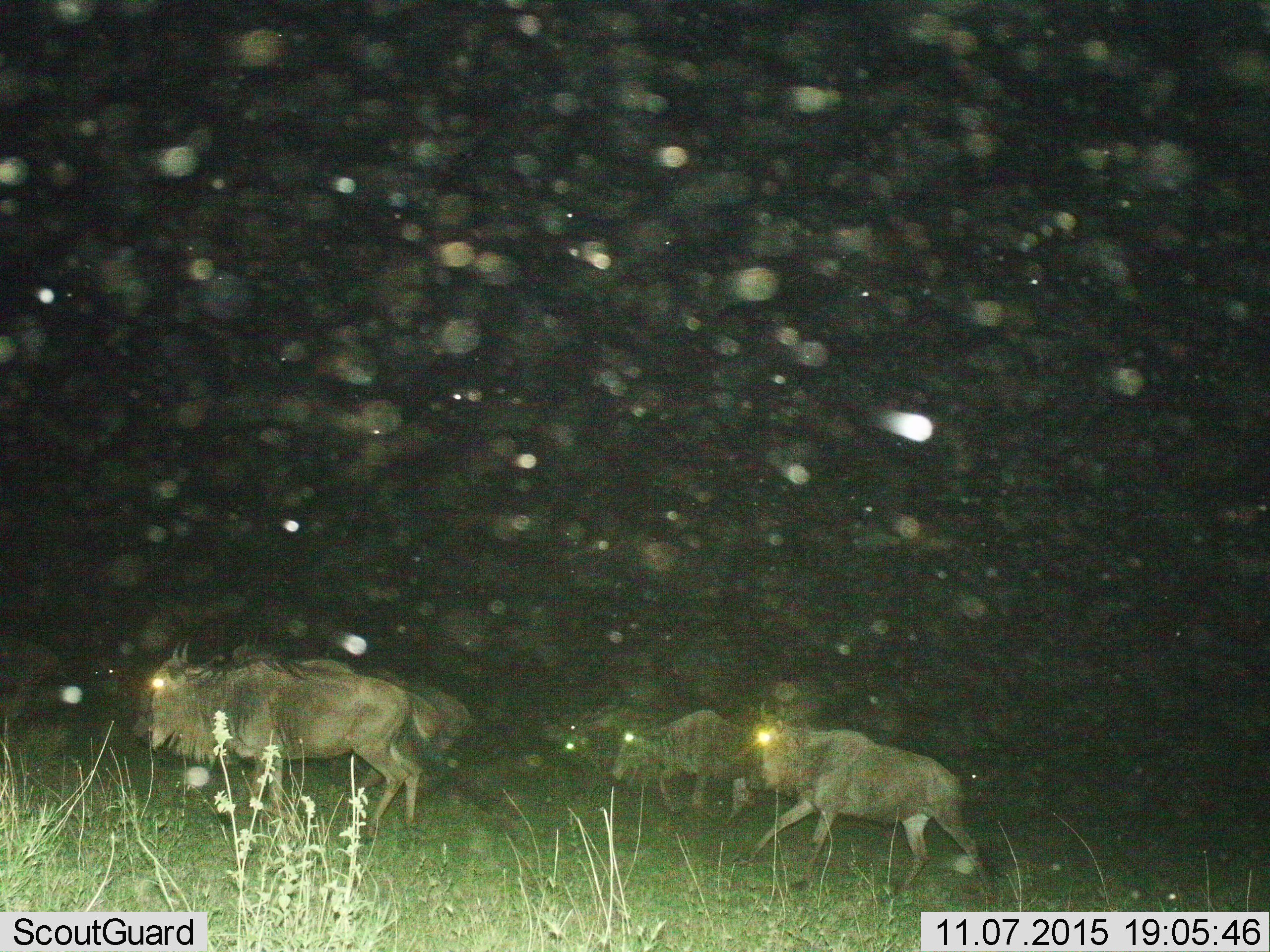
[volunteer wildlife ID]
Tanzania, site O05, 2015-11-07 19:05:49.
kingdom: Animalia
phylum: Chordata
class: Mammalia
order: Artiodactyla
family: Bovidae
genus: Connochaetes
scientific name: Connochaetes taurinus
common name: blue wildebeest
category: wildebeest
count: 8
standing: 30%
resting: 0%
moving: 80%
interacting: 0%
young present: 0%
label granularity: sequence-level